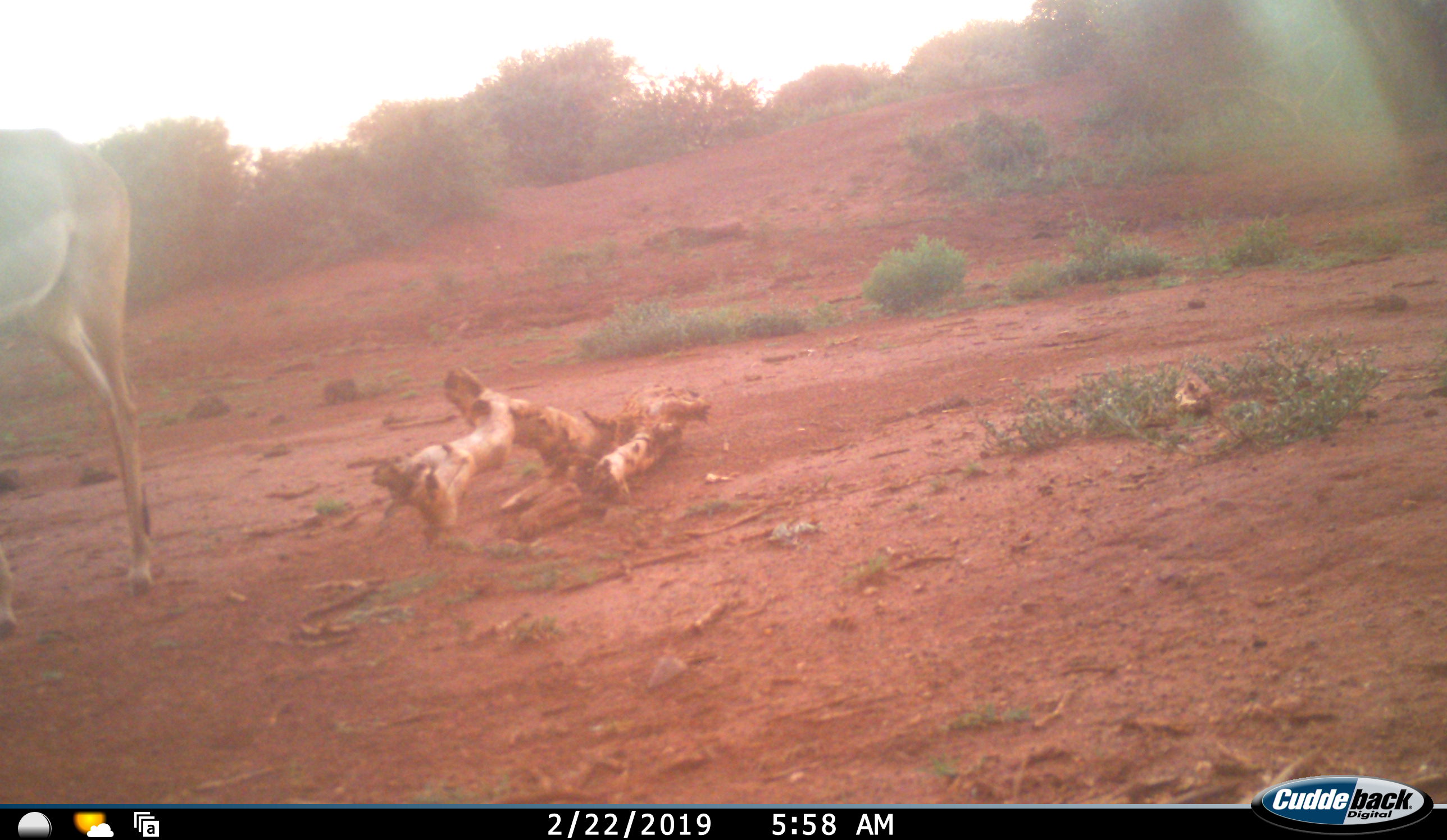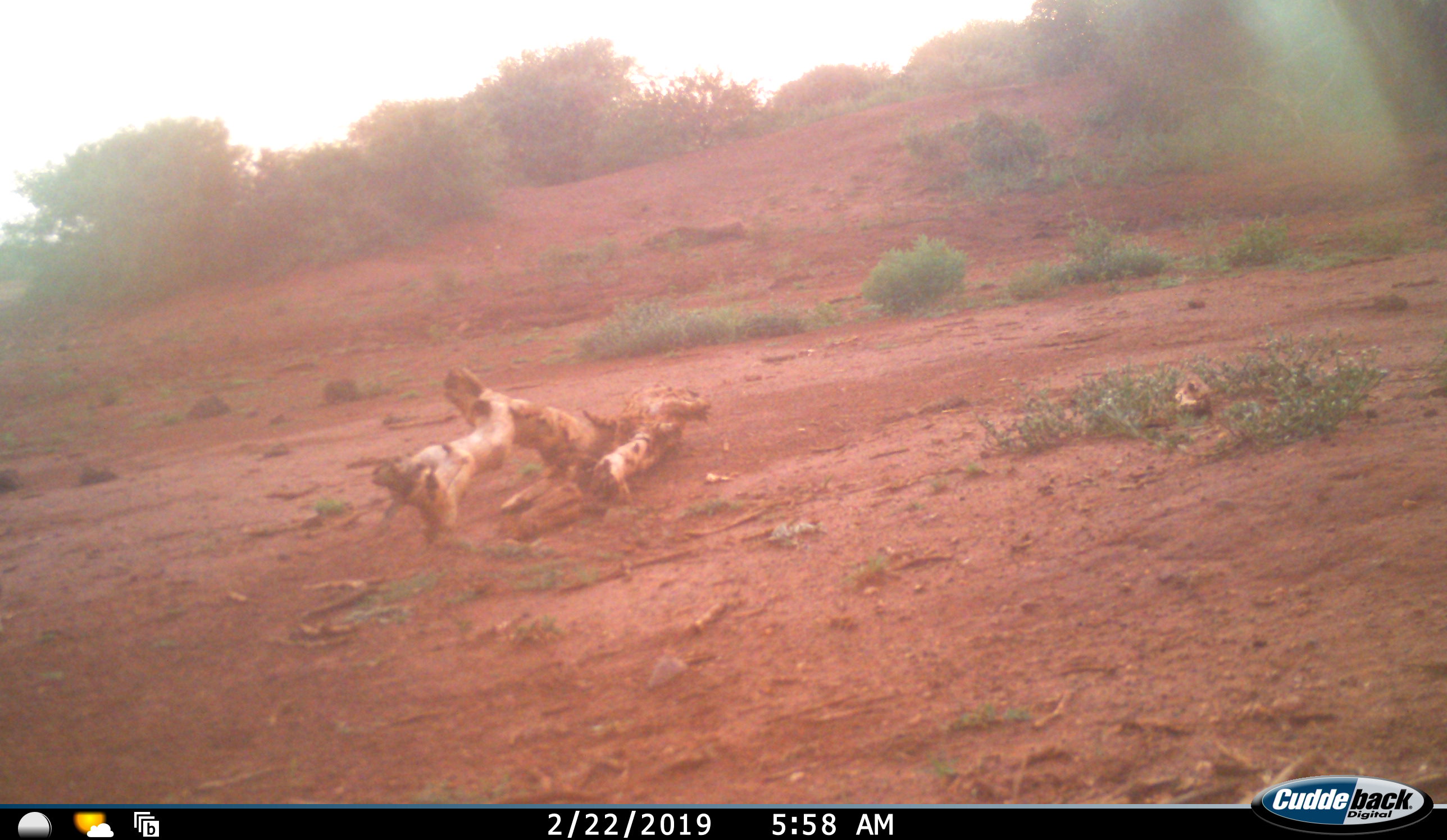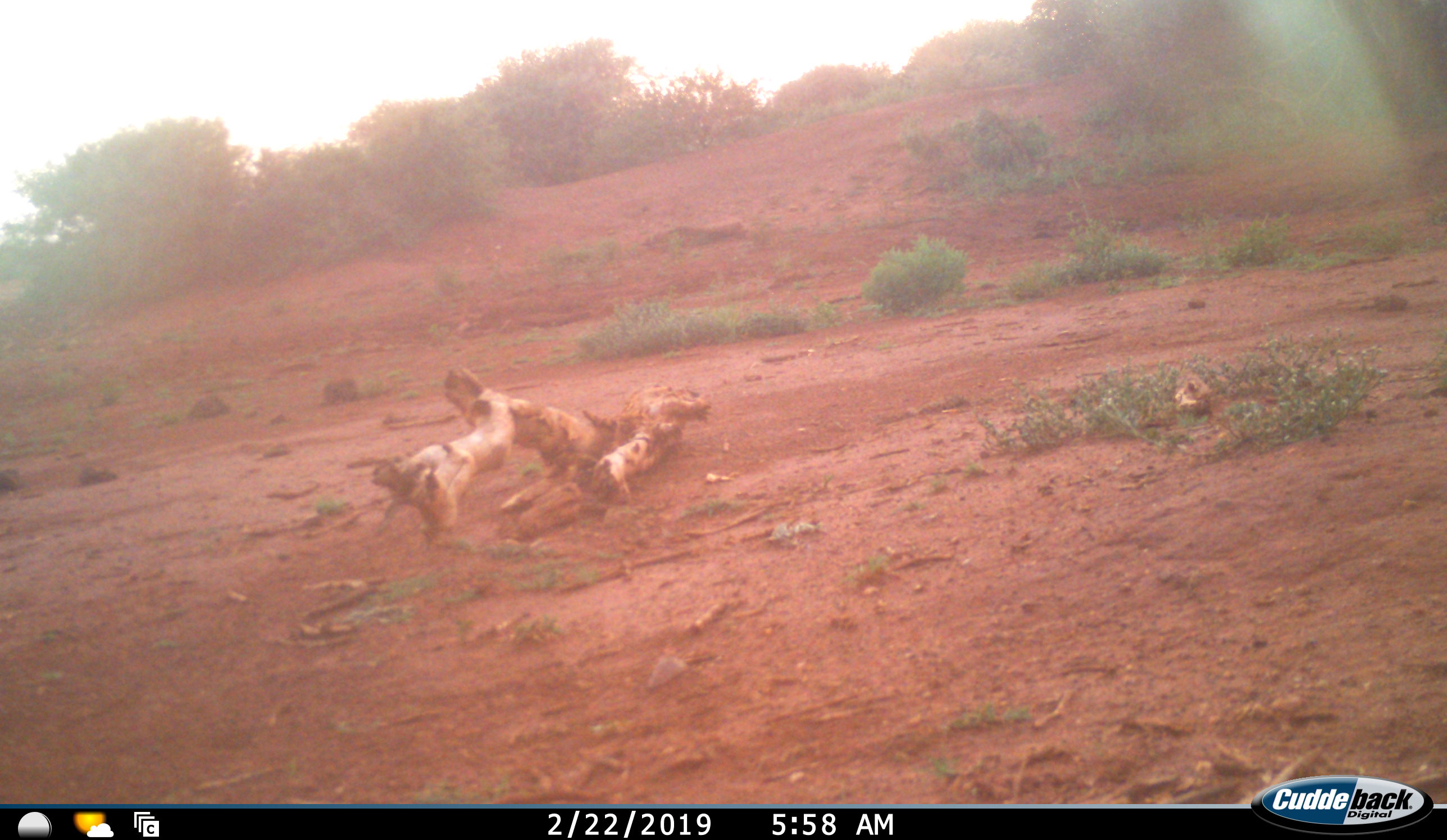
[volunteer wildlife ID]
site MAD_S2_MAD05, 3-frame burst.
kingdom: Animalia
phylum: Chordata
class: Mammalia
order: Artiodactyla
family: Bovidae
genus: Aepyceros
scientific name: Aepyceros melampus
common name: impala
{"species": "impala (Aepyceros melampus)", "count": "1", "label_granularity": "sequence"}